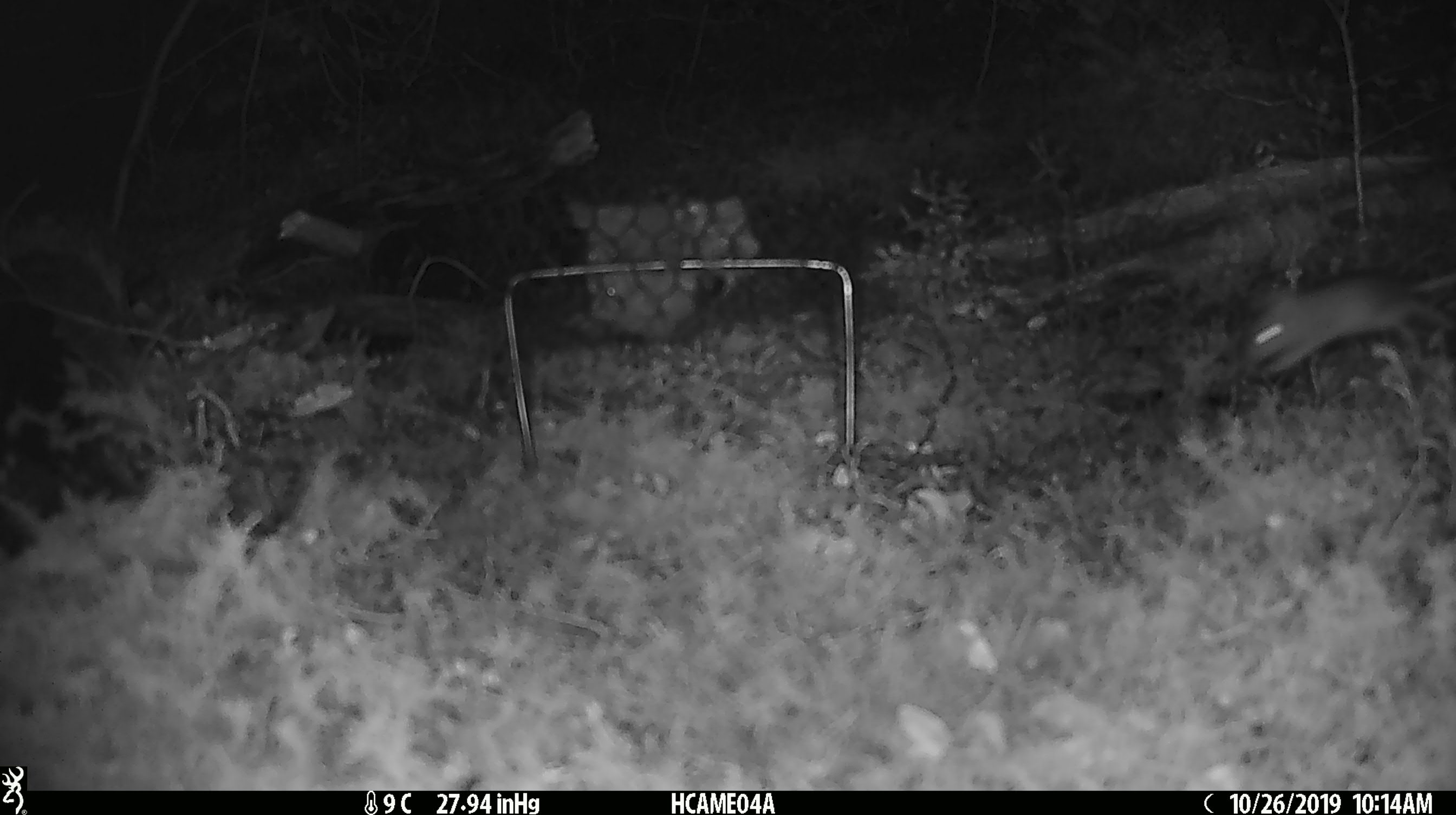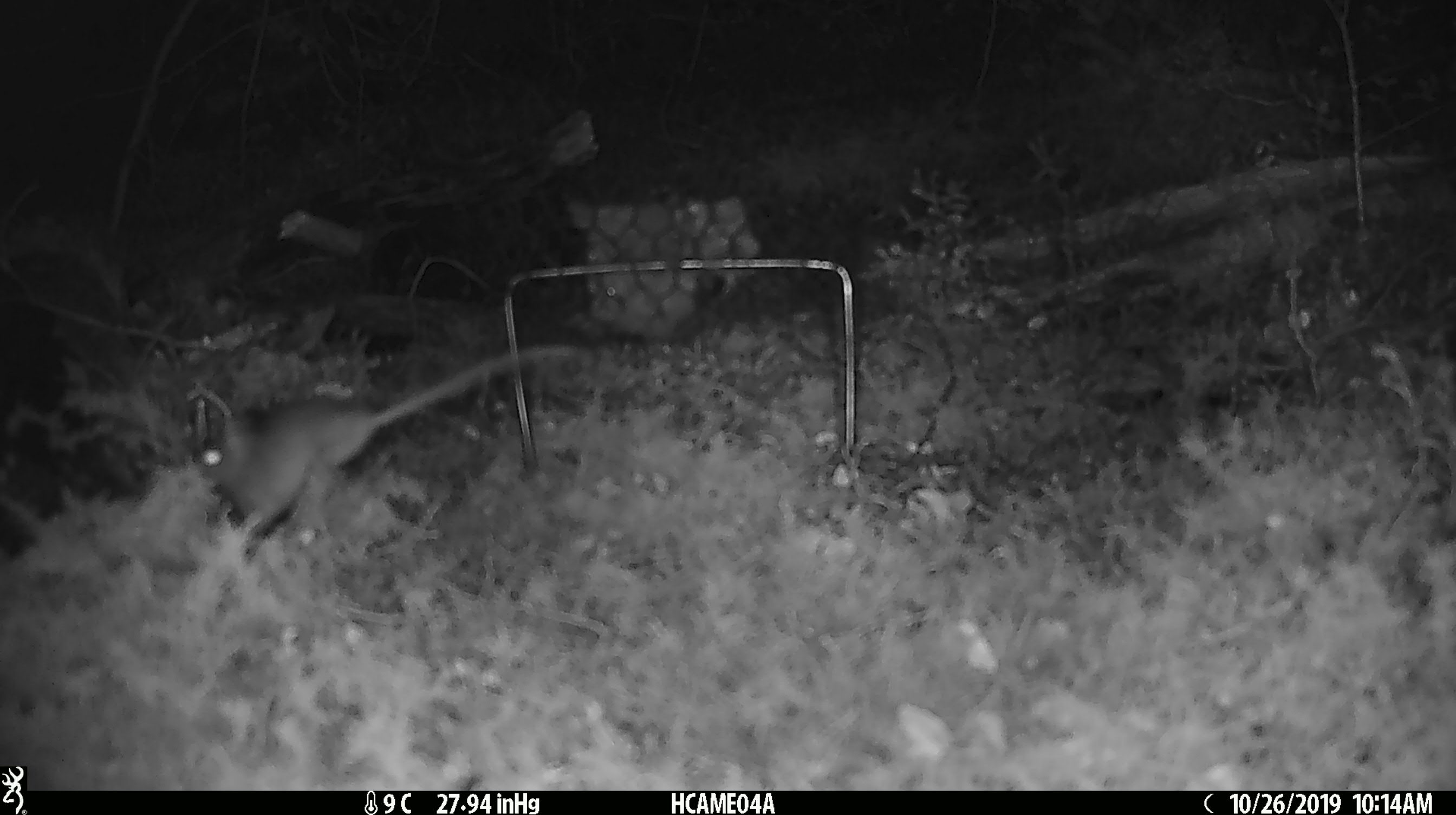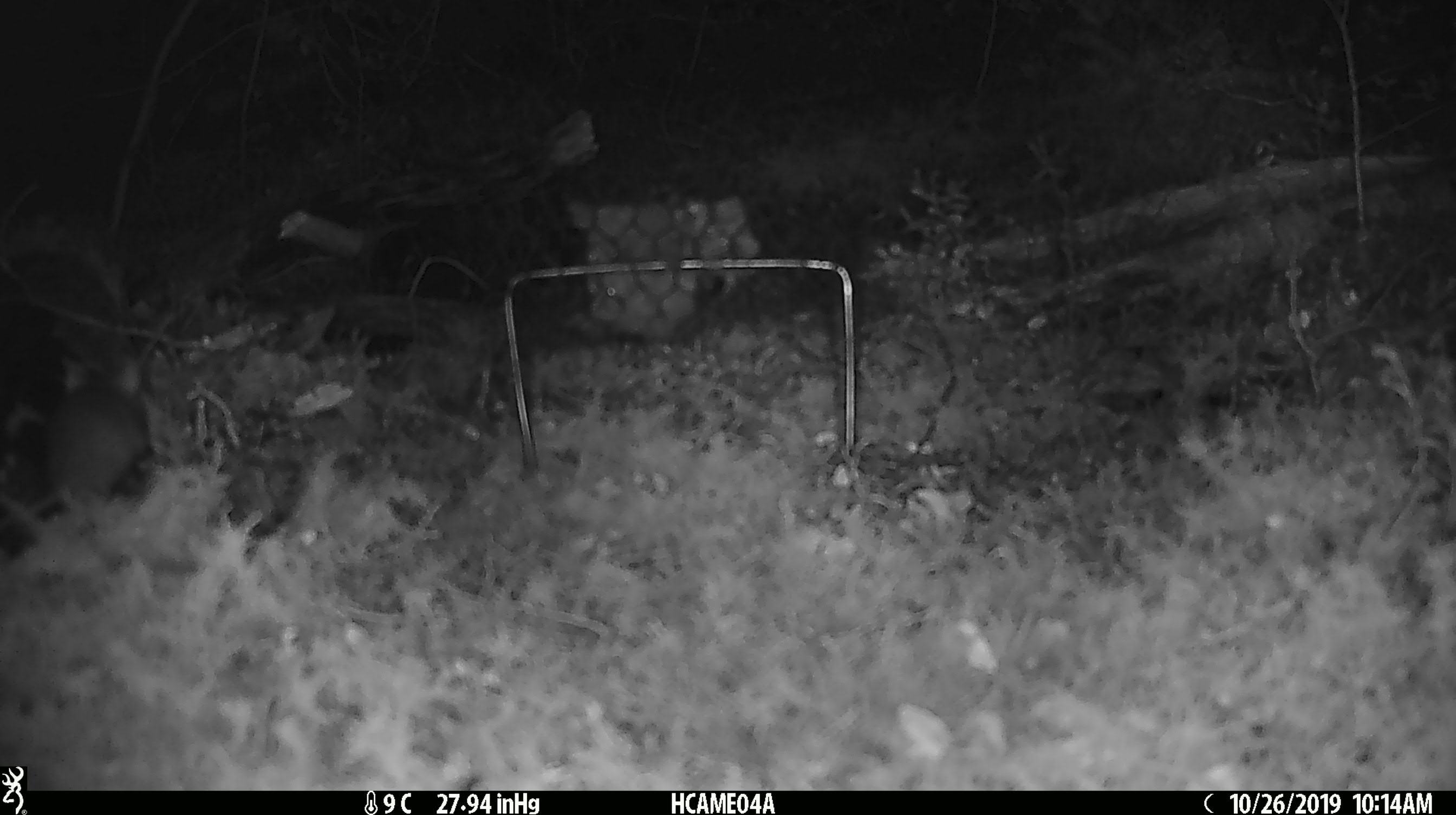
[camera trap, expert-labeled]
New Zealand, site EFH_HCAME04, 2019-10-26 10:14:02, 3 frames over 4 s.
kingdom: Animalia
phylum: Chordata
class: Mammalia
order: Rodentia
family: Muridae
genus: Mus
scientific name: Mus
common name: mouse